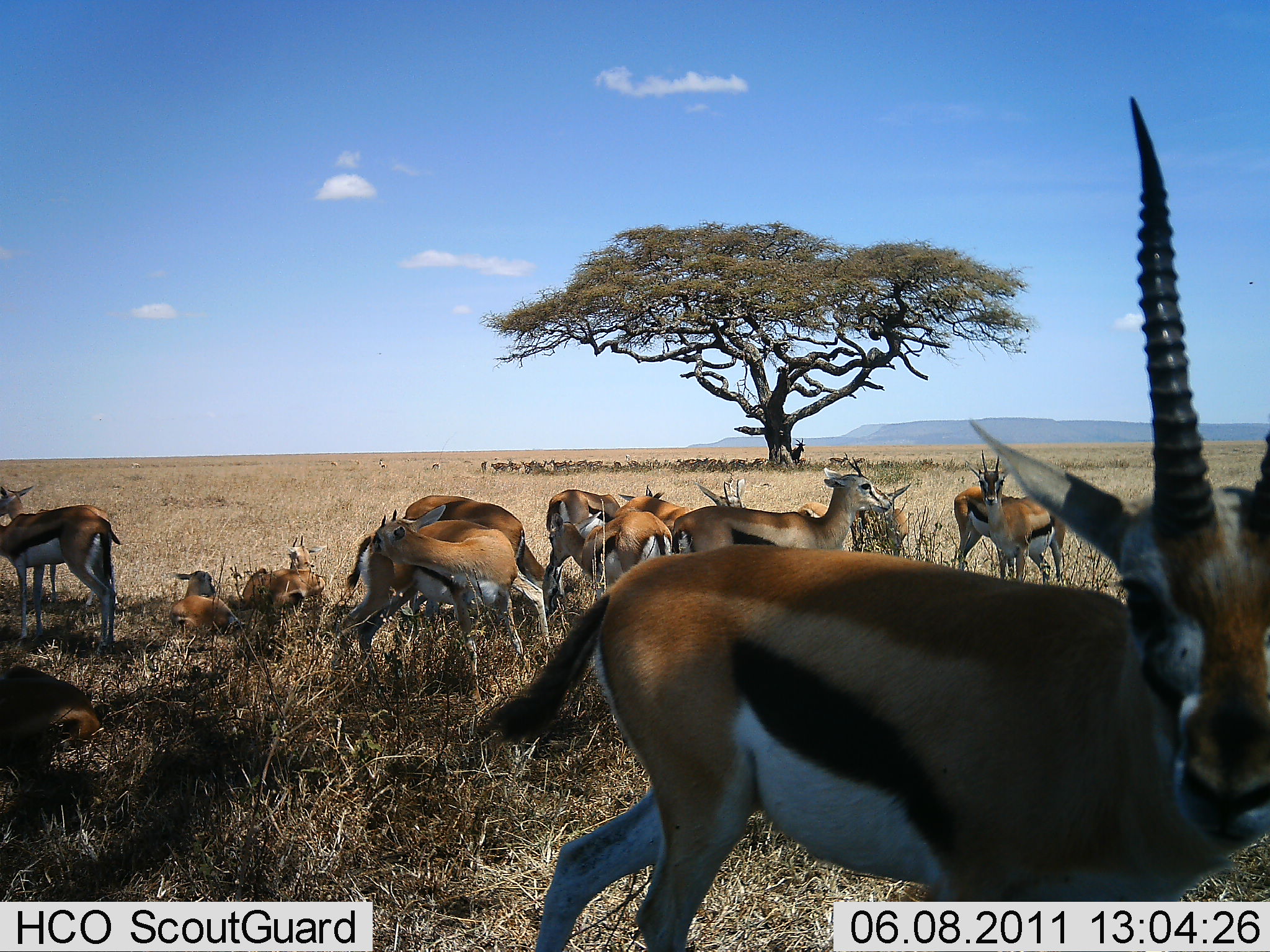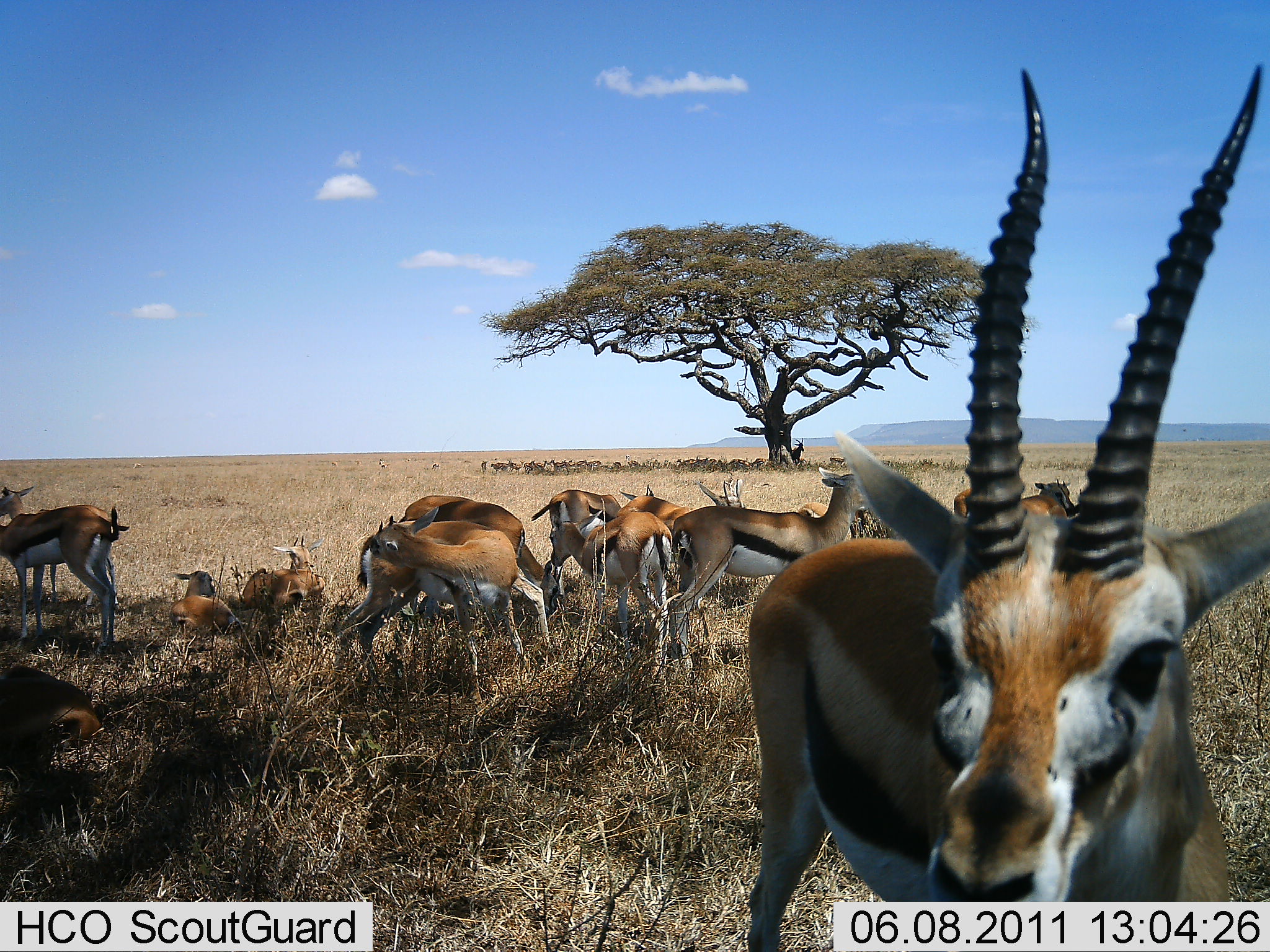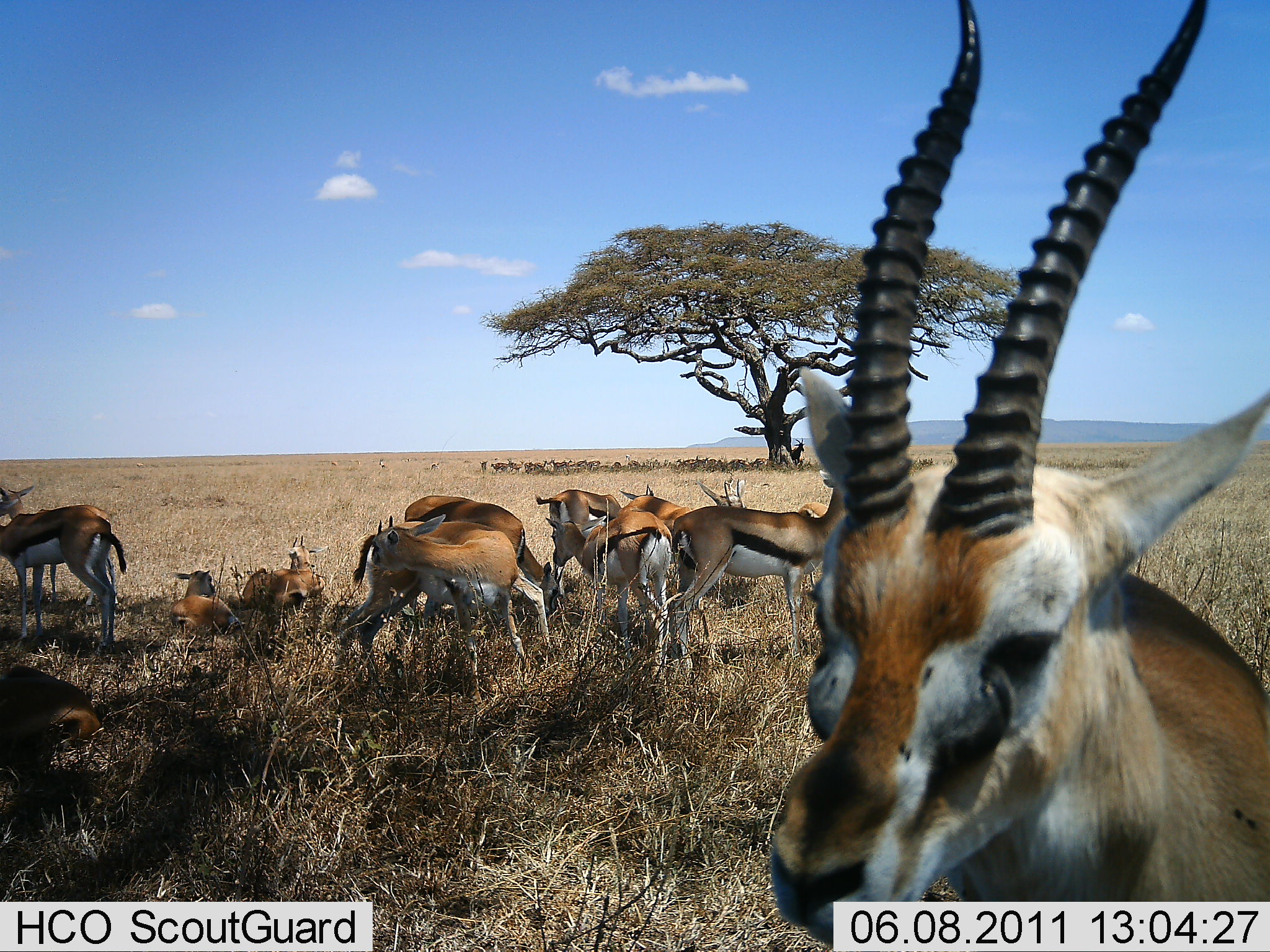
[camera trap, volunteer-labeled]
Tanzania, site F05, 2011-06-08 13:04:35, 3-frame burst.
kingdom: Animalia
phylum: Chordata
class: Mammalia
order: Artiodactyla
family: Bovidae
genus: Eudorcas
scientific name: Eudorcas thomsonii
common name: thomson's gazelle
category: gazellethomsons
Gazellethomsons (thomson's gazelle) (Eudorcas thomsonii), count 11-50. Behavior (volunteer vote fractions): standing 79%, resting 79%, moving 7%, interacting 29%. Young present (vote fraction): 14%. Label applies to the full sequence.